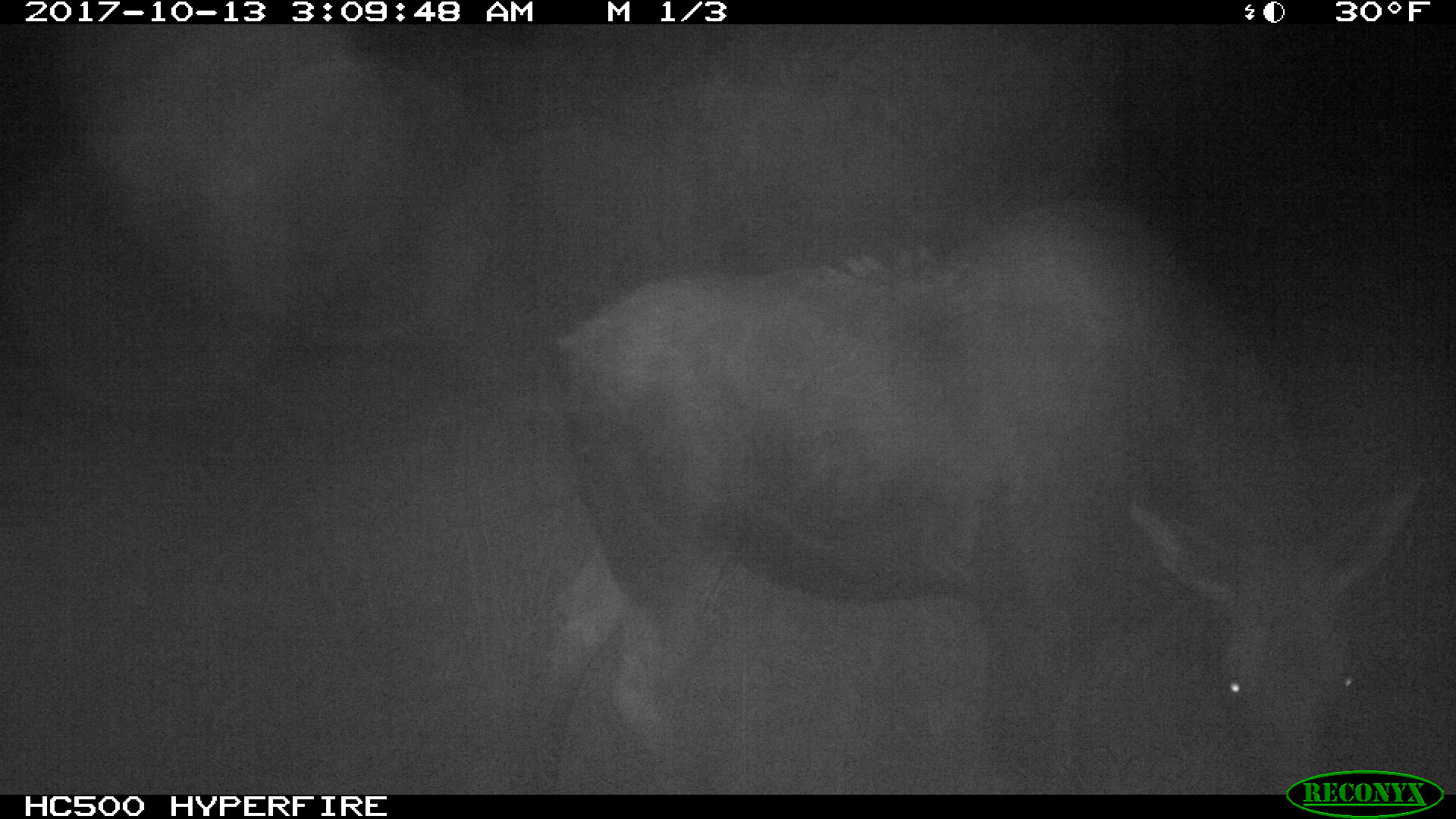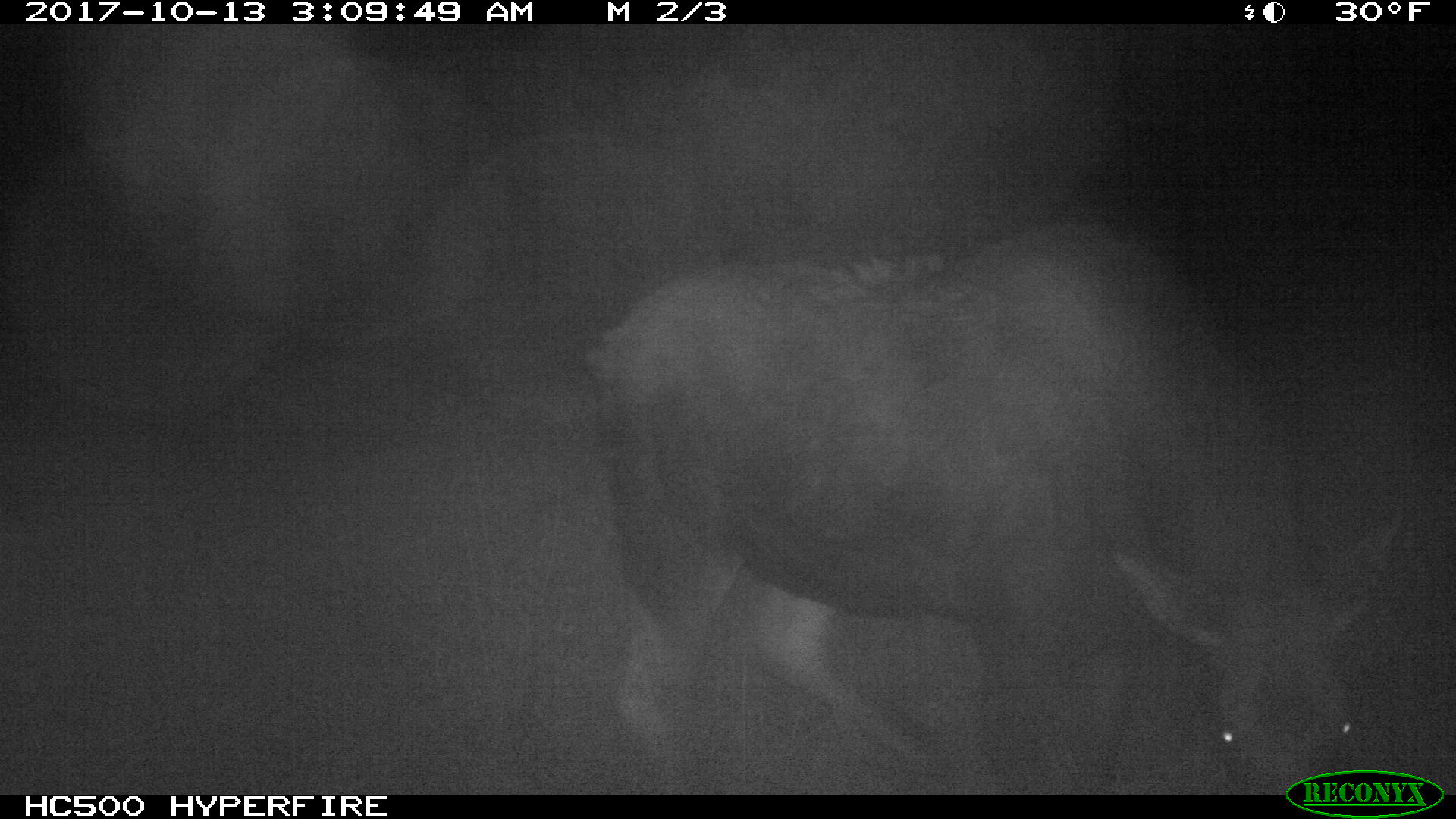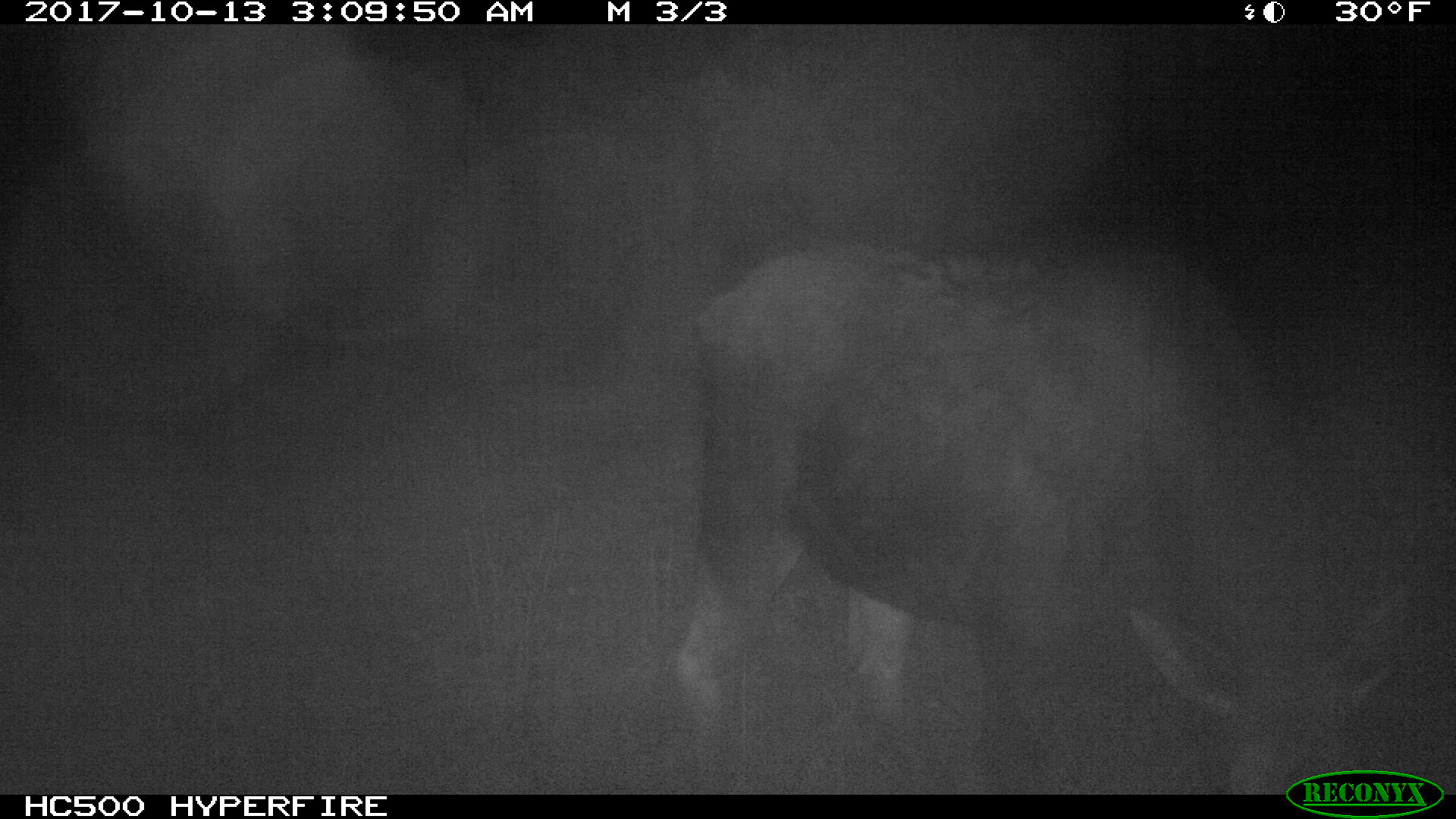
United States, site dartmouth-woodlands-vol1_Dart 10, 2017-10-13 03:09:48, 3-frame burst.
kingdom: Animalia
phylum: Chordata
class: Mammalia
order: Artiodactyla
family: Cervidae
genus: Alces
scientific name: Alces alces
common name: moose